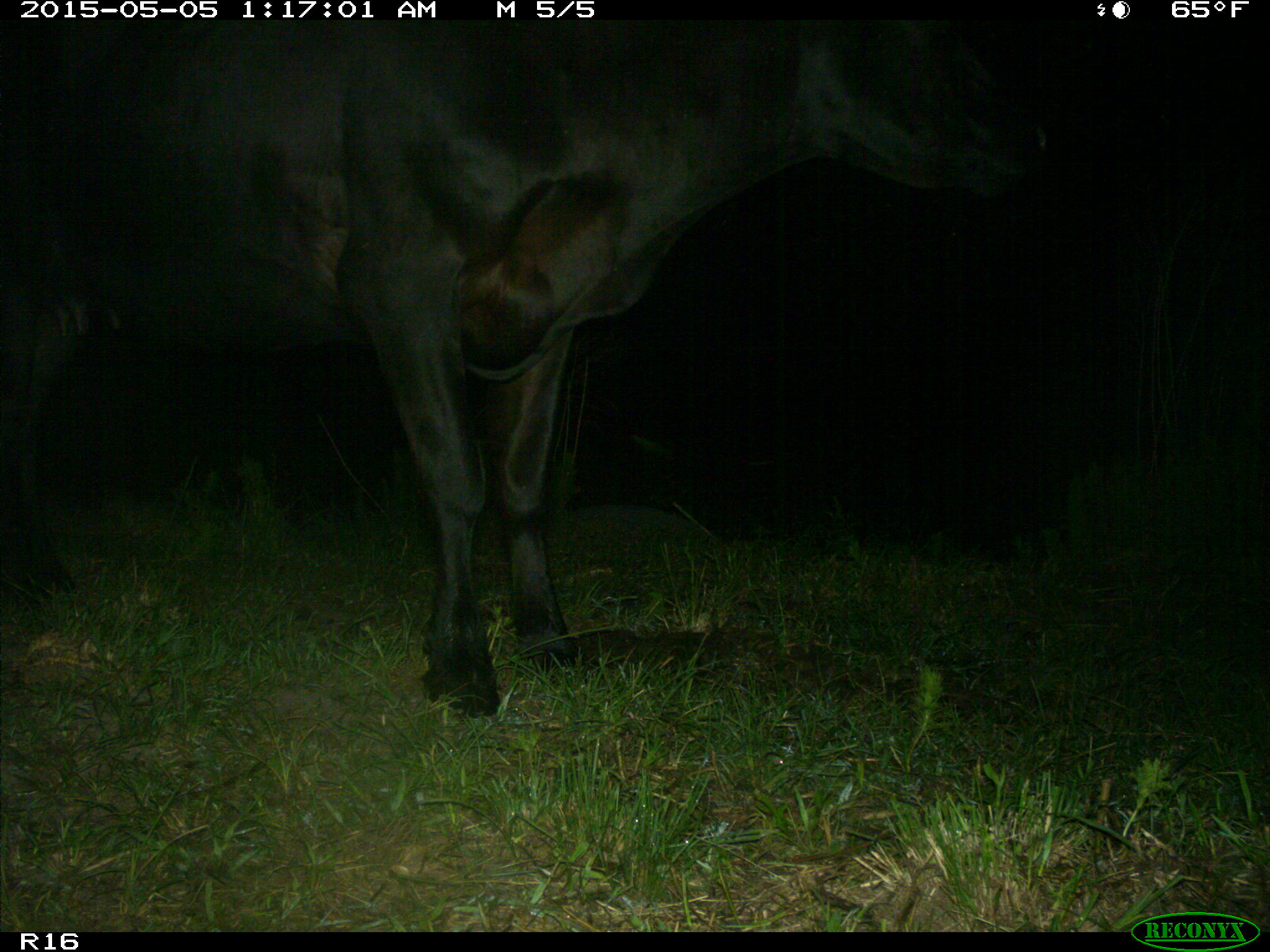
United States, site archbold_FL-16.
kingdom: Animalia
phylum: Chordata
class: Mammalia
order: Artiodactyla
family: Bovidae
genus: Bos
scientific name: Bos taurus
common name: domestic cow